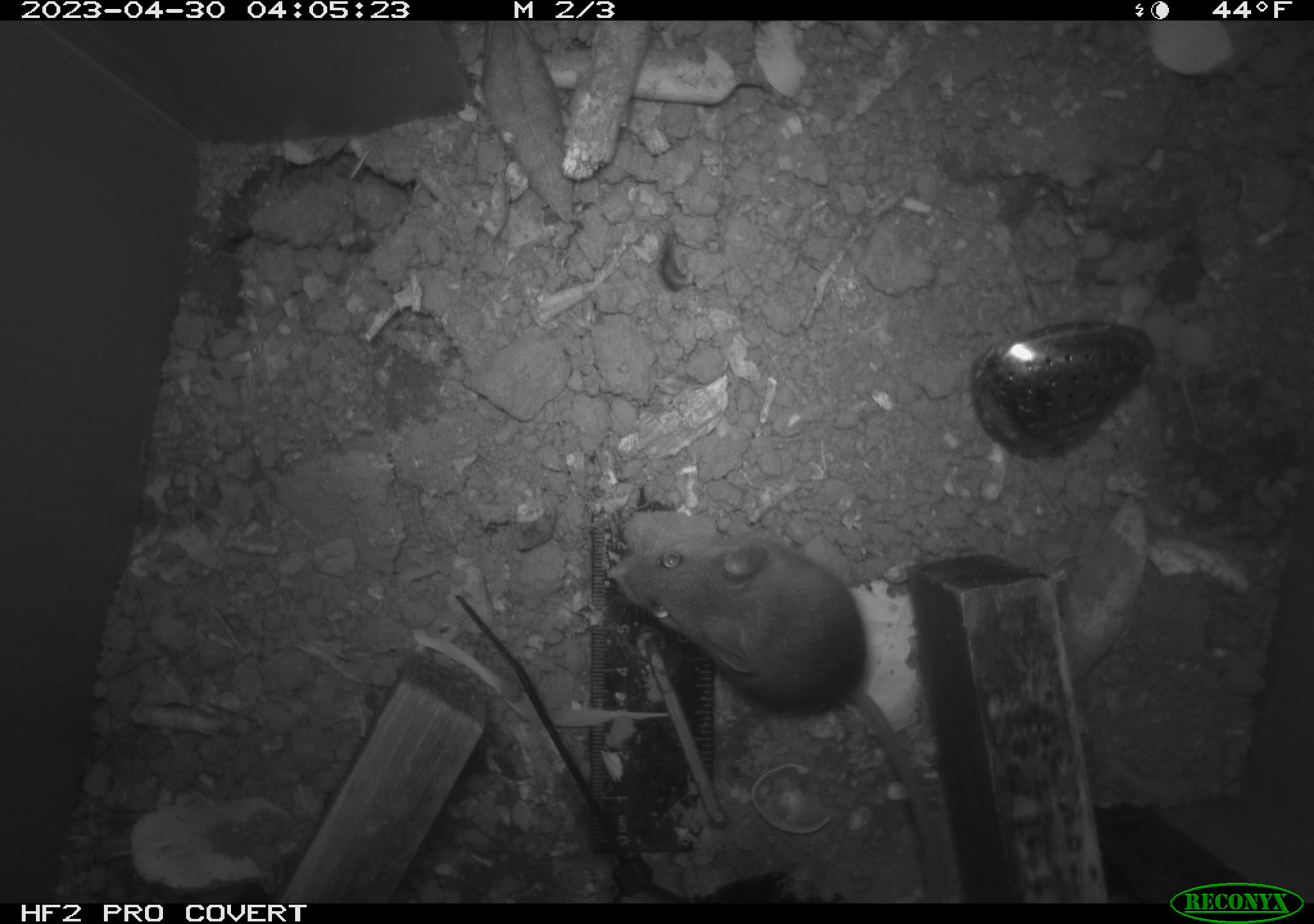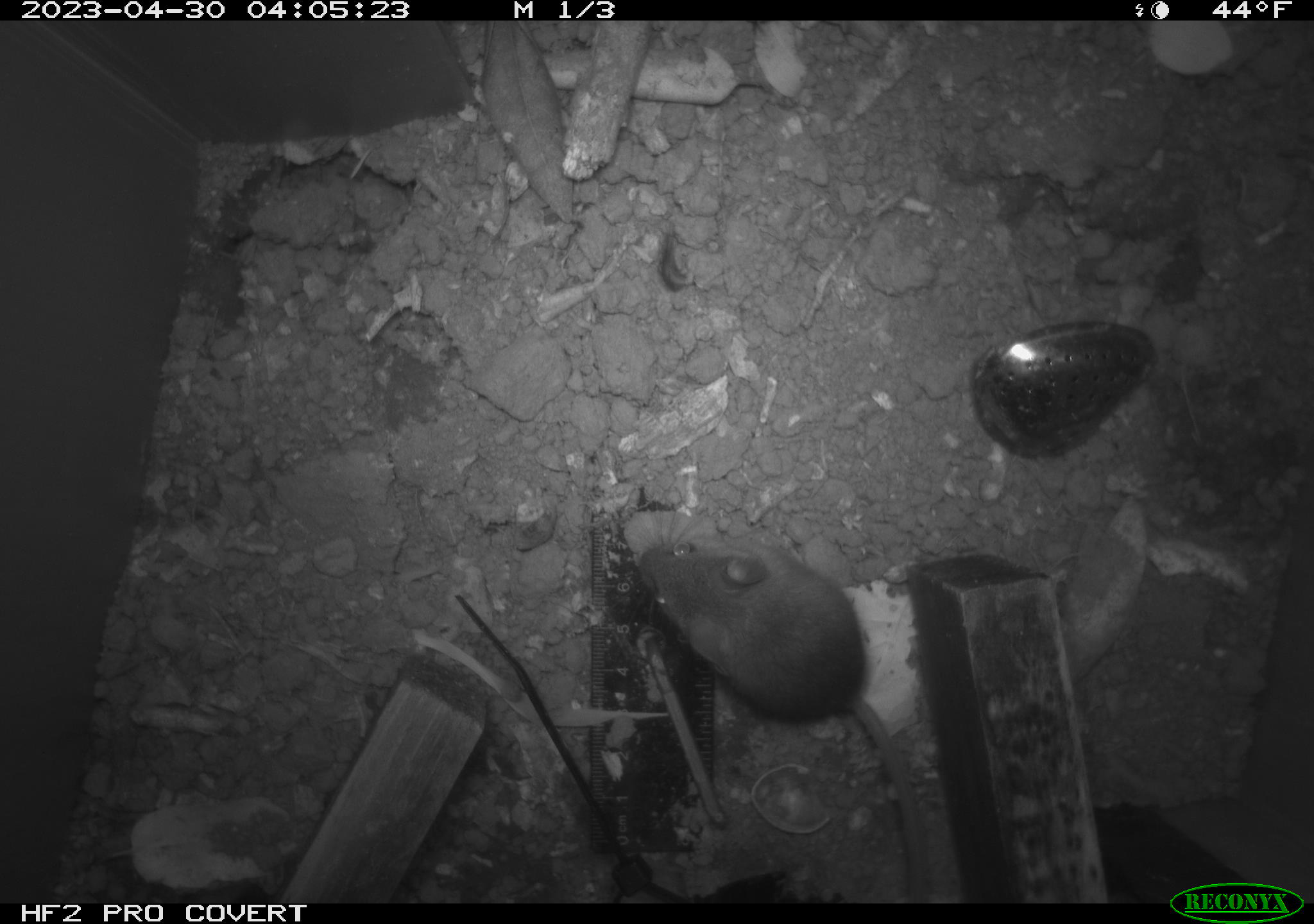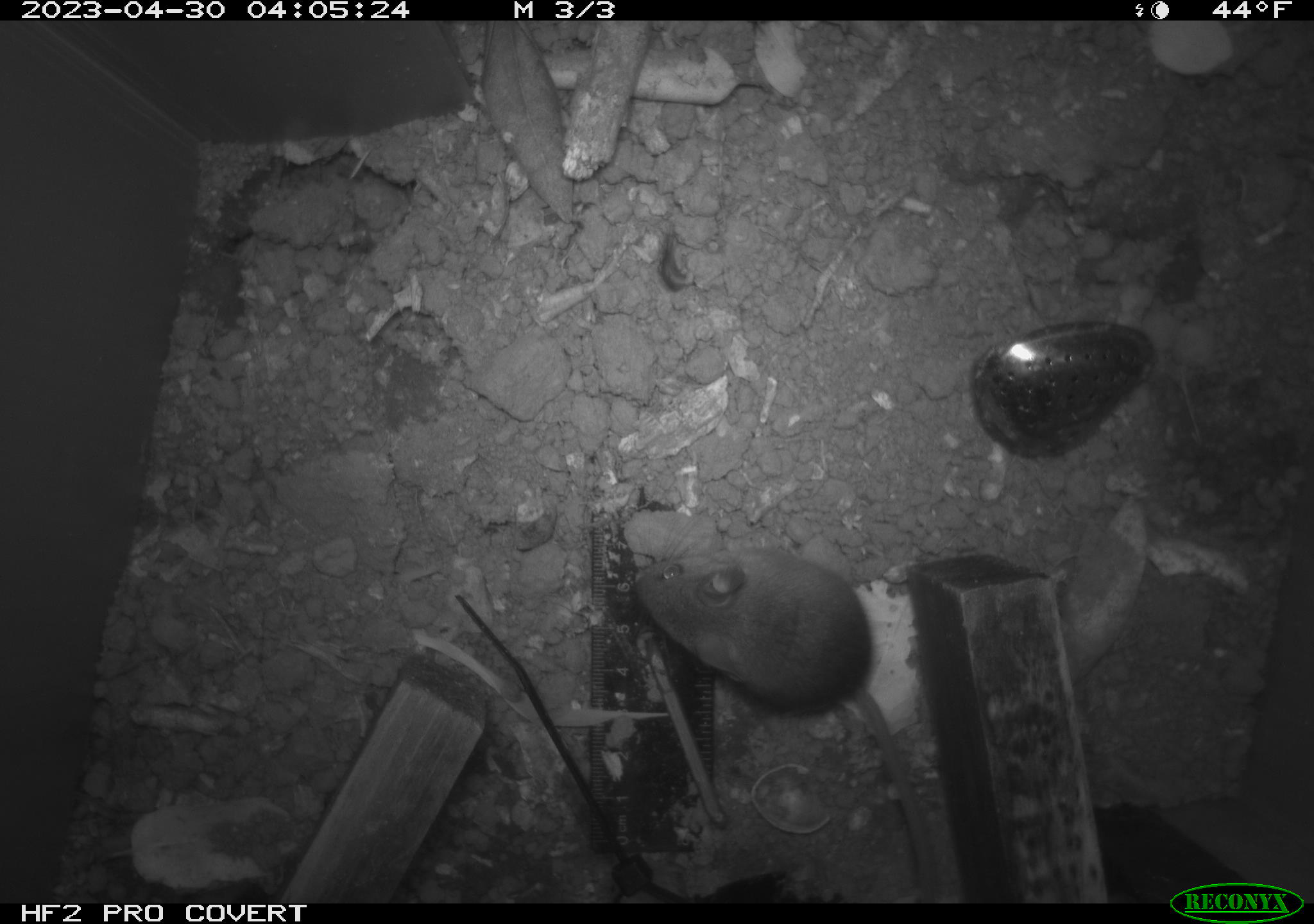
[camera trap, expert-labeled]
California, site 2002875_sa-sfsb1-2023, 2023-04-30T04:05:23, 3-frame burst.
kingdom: Animalia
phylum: Chordata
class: Mammalia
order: Rodentia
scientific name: Rodentia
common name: mouse species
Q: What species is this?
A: Mouse species (Rodentia).